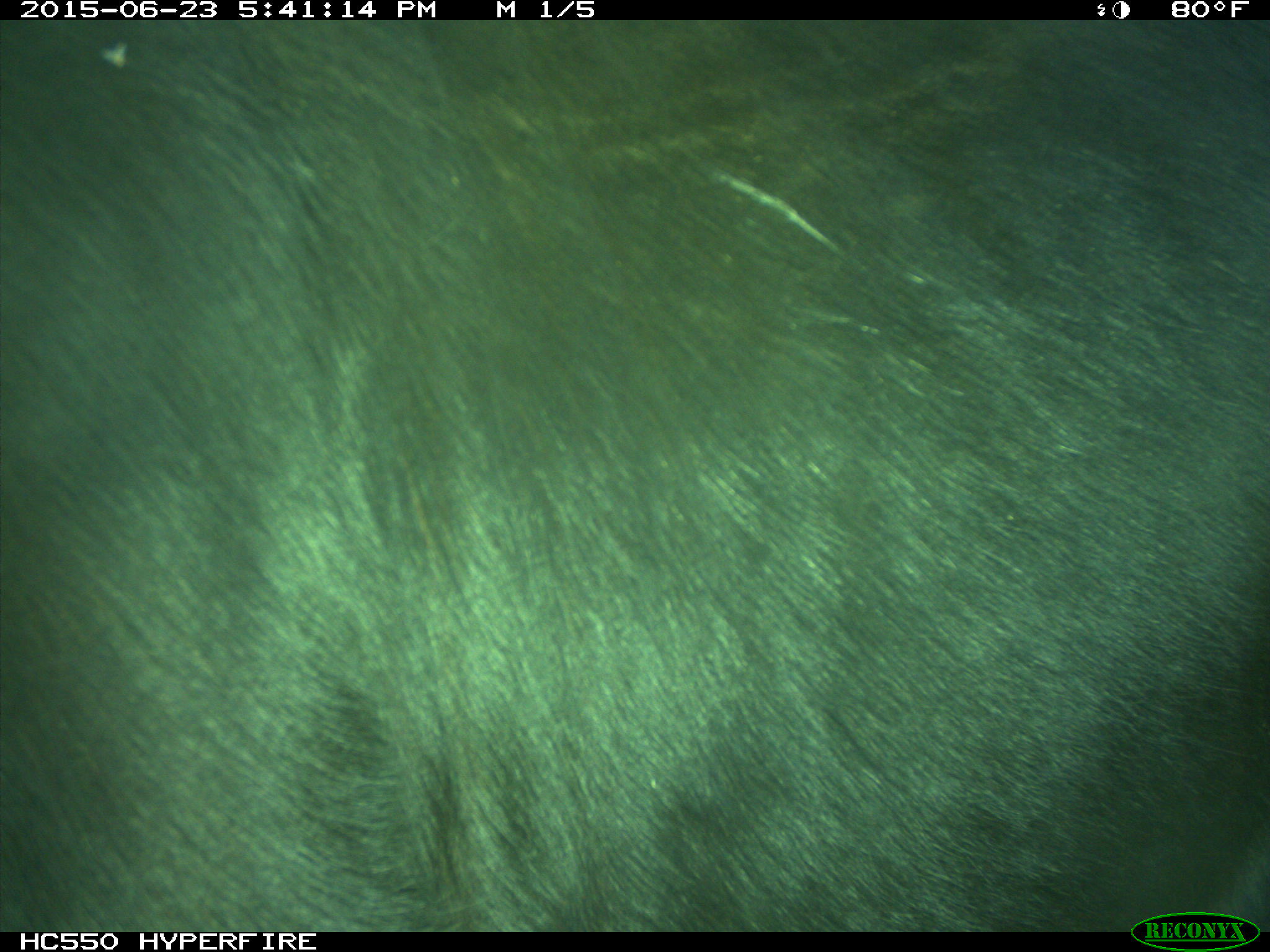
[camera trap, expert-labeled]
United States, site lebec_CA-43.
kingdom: Animalia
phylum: Chordata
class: Mammalia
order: Artiodactyla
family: Bovidae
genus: Bos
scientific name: Bos taurus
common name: domestic cow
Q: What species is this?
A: Bos taurus (domestic cow).